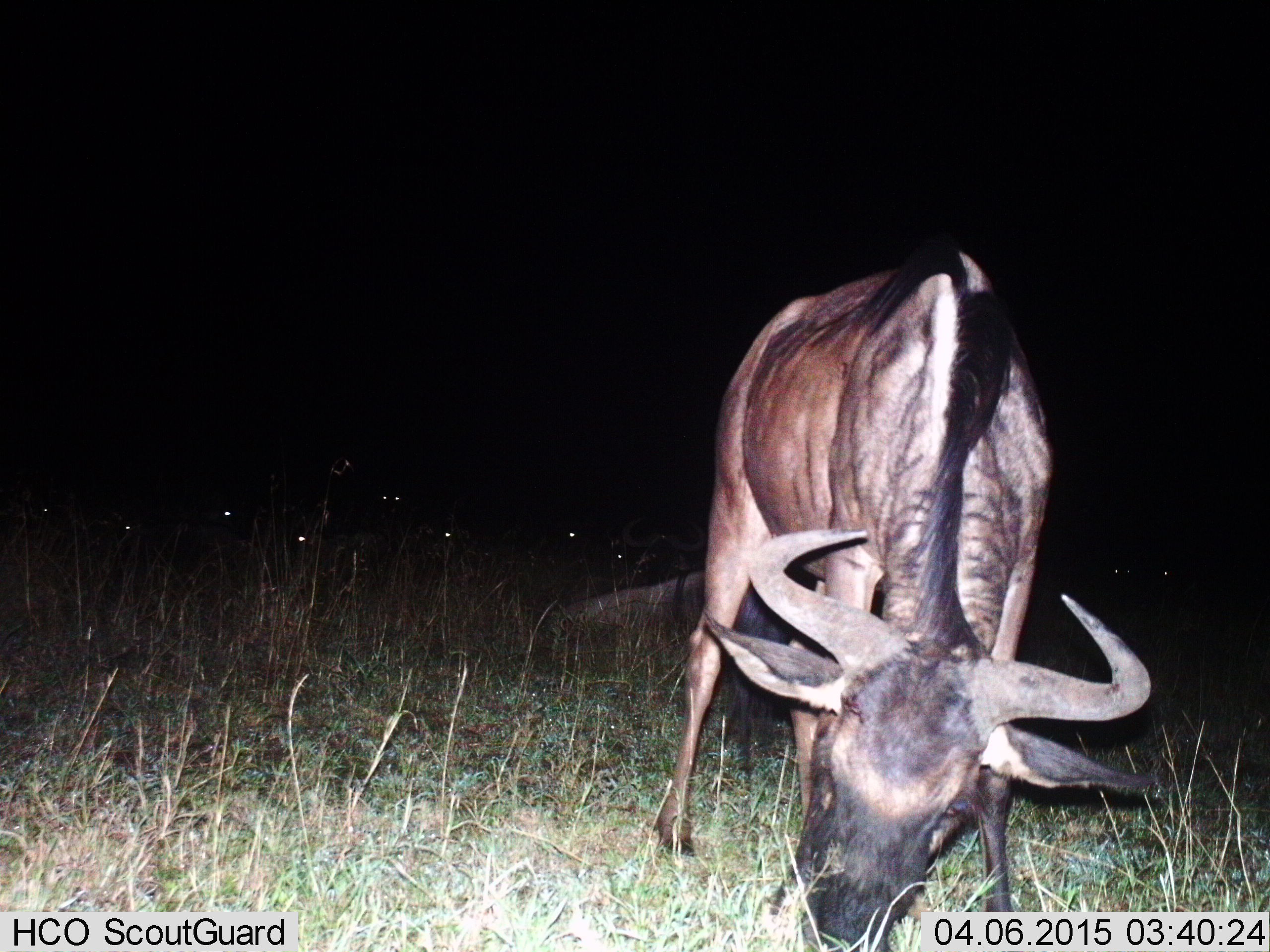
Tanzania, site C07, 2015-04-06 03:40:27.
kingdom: Animalia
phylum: Chordata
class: Mammalia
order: Artiodactyla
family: Bovidae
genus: Connochaetes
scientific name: Connochaetes taurinus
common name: blue wildebeest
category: wildebeest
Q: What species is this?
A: Wildebeest (blue wildebeest) (Connochaetes taurinus).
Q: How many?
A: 1.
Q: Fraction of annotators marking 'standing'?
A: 40%.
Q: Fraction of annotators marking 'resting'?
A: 30%.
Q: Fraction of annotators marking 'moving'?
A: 20%.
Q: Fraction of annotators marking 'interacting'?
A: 0%.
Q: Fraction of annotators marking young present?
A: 0%.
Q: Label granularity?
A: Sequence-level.